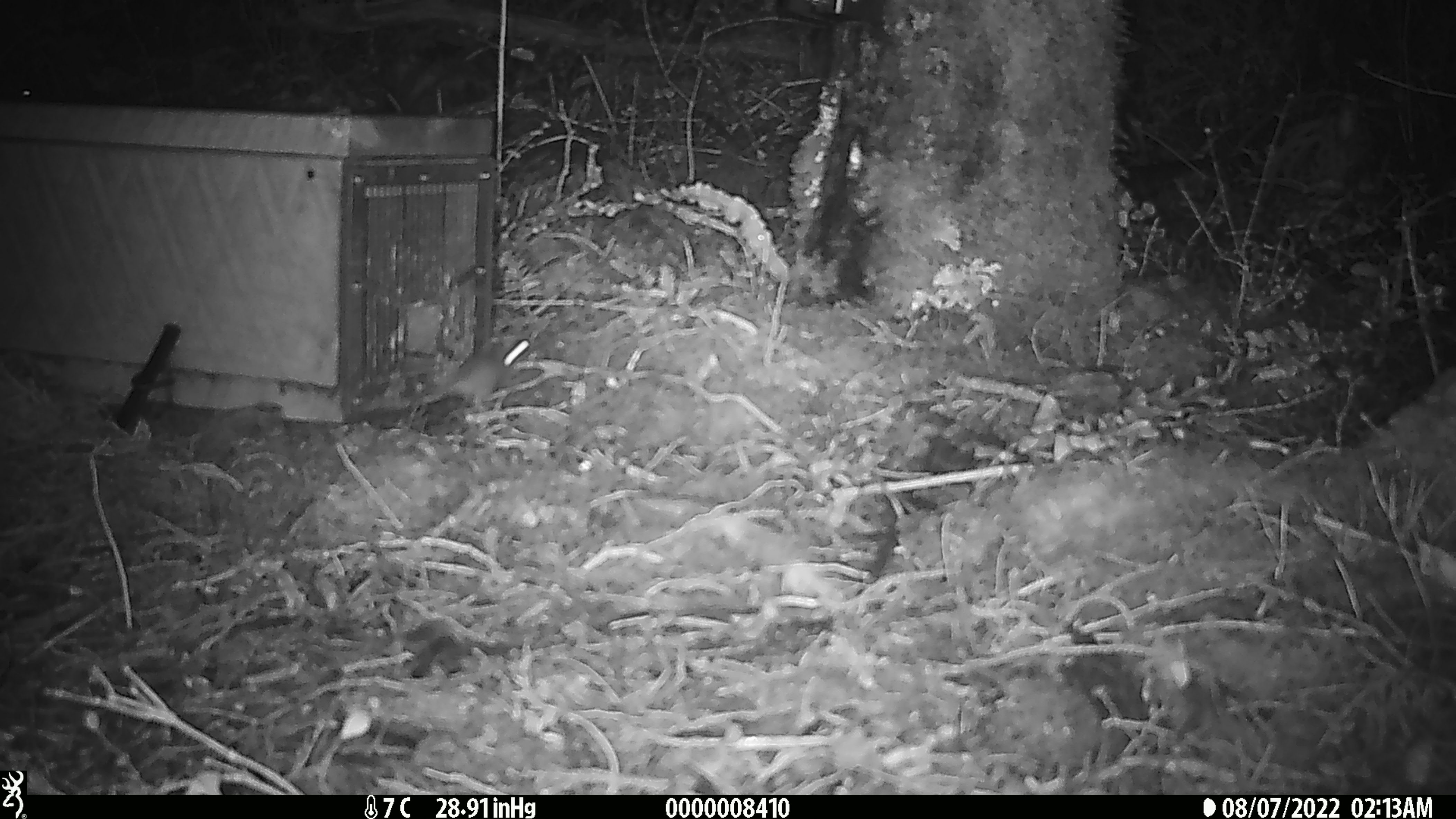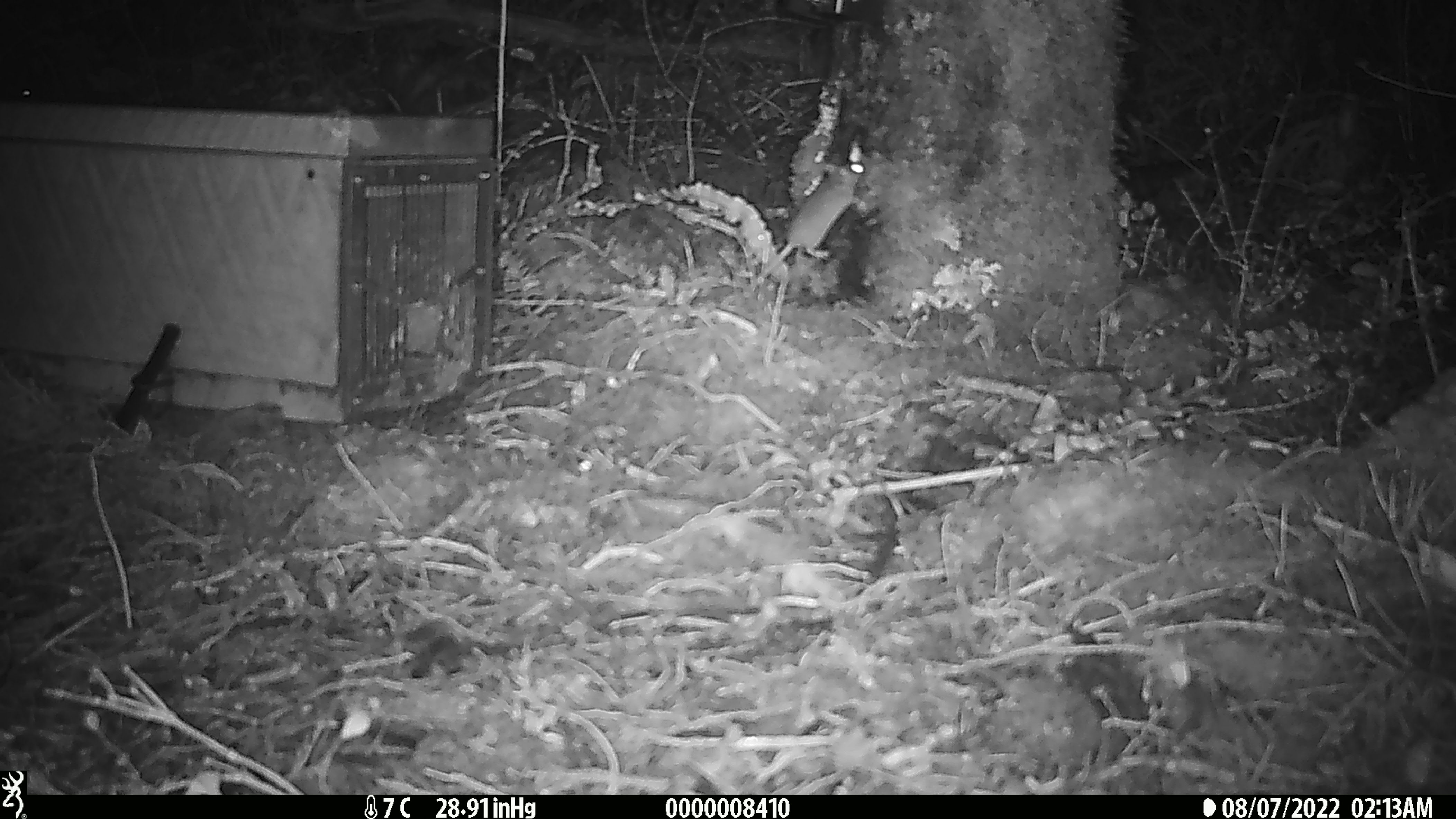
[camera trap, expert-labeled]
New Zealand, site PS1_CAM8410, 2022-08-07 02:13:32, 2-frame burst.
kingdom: Animalia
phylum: Chordata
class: Mammalia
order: Rodentia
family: Muridae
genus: Mus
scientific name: Mus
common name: mouse